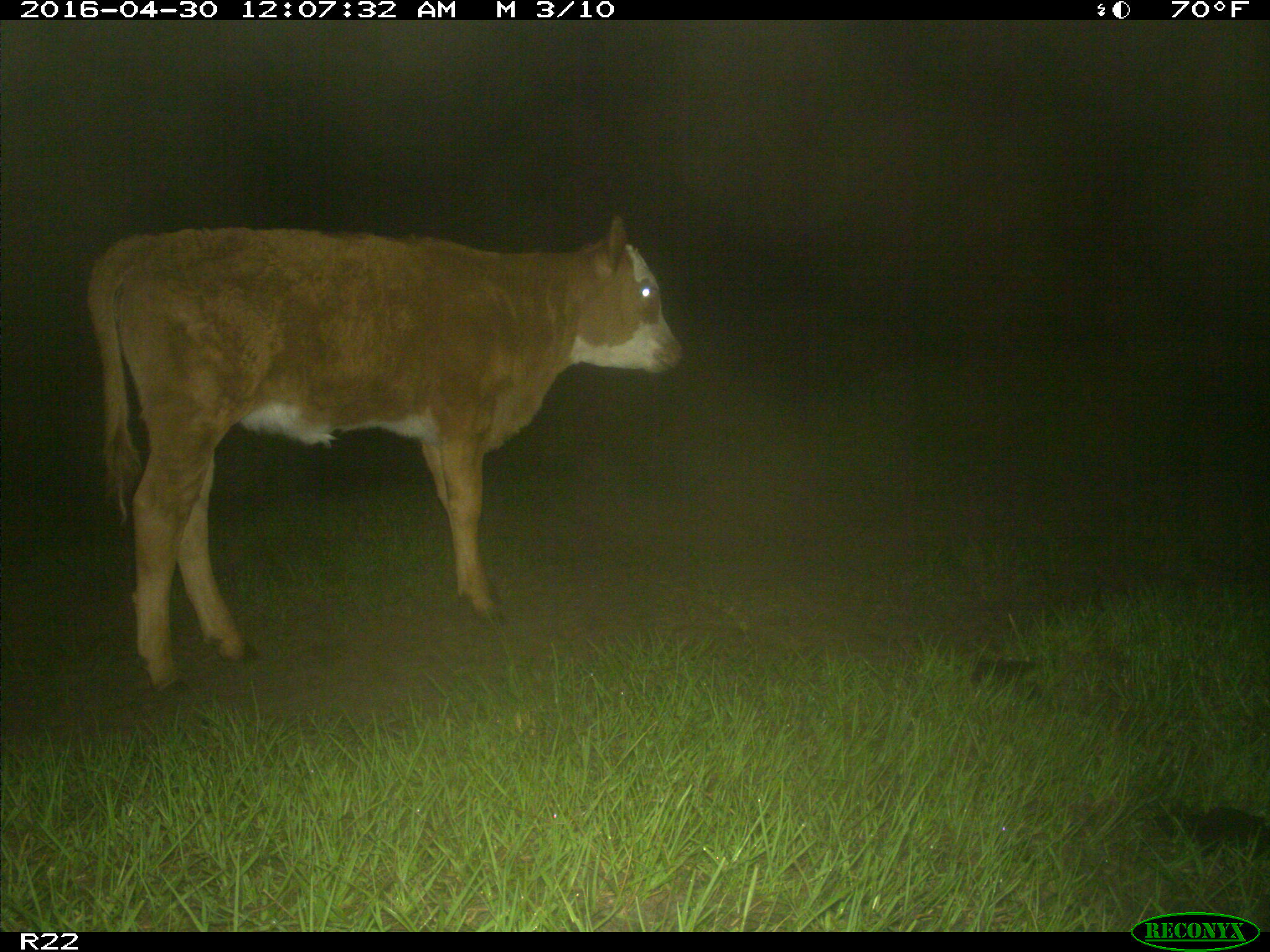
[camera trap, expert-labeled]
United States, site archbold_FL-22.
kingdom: Animalia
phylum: Chordata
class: Mammalia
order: Artiodactyla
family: Bovidae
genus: Bos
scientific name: Bos taurus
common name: domestic cow